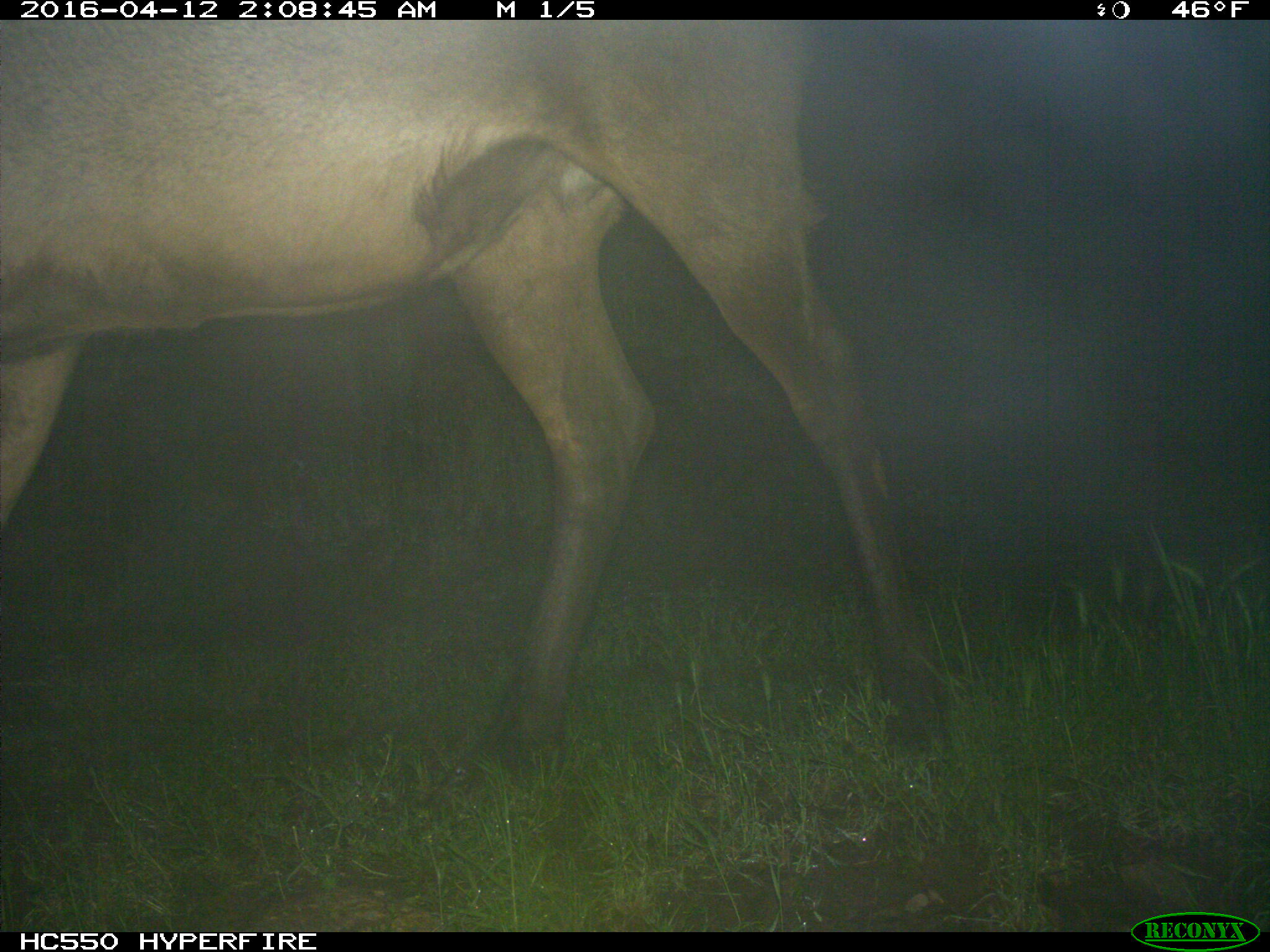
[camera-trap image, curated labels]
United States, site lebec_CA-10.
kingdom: Animalia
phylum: Chordata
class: Mammalia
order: Artiodactyla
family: Cervidae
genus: Cervus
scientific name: Cervus canadensis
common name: elk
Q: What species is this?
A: Cervus canadensis (elk).